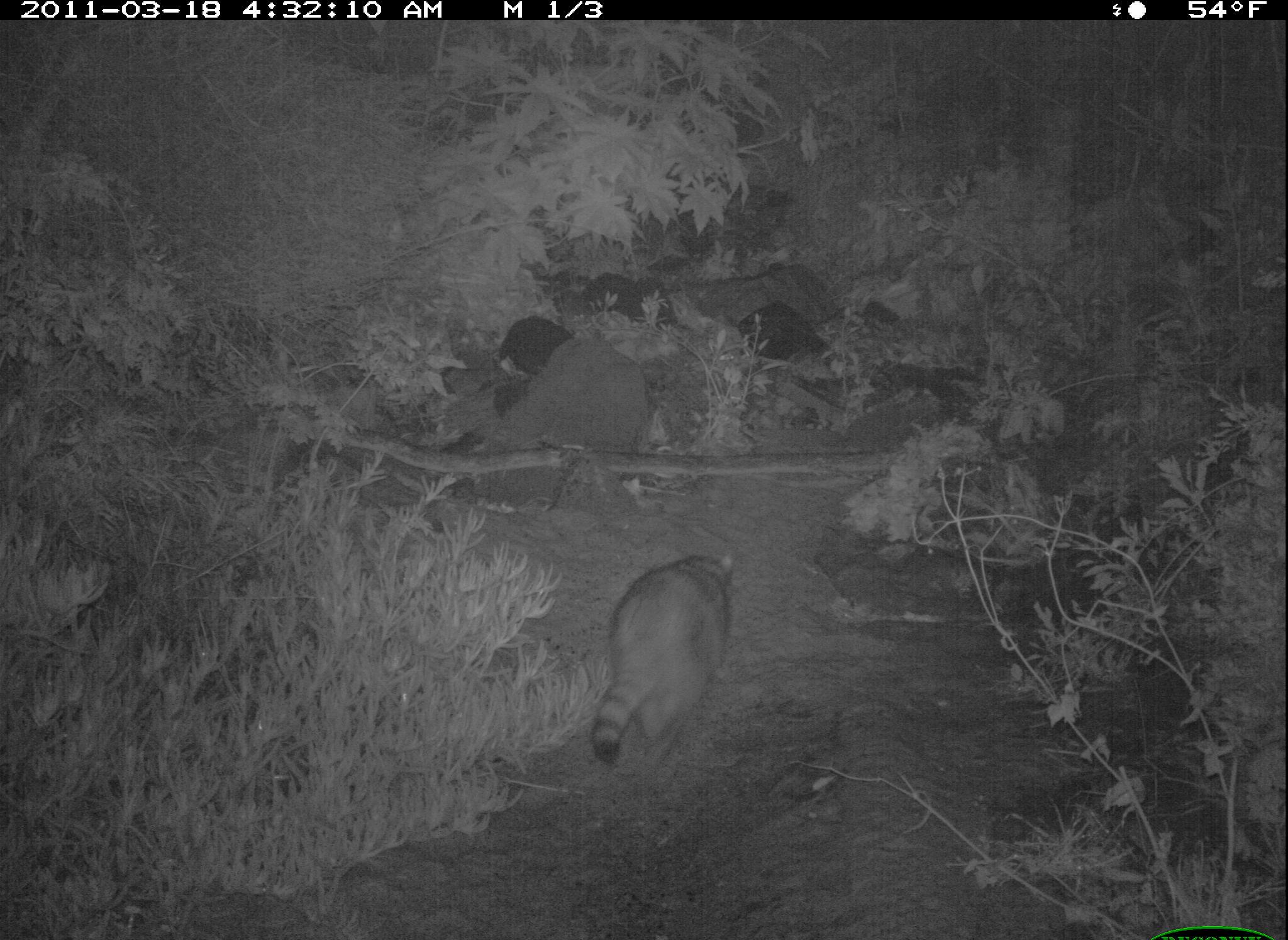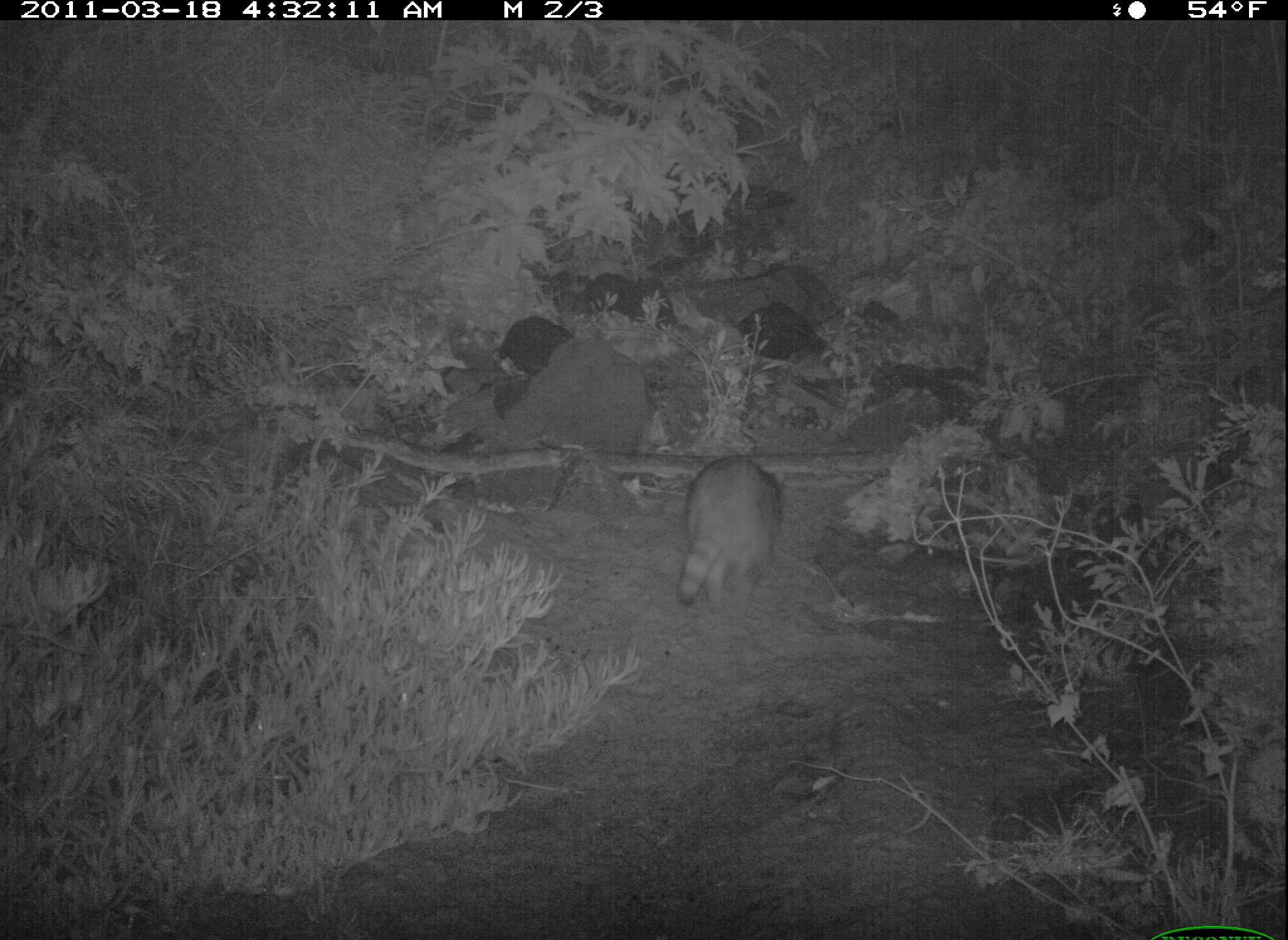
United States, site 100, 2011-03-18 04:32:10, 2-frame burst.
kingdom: Animalia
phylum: Chordata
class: Mammalia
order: Carnivora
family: Procyonidae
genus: Procyon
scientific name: Procyon lotor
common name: raccoon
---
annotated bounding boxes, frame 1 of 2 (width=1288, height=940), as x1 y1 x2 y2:
raccoon: 576 549 744 773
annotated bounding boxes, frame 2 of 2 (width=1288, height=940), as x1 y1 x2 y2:
raccoon: 662 443 808 623